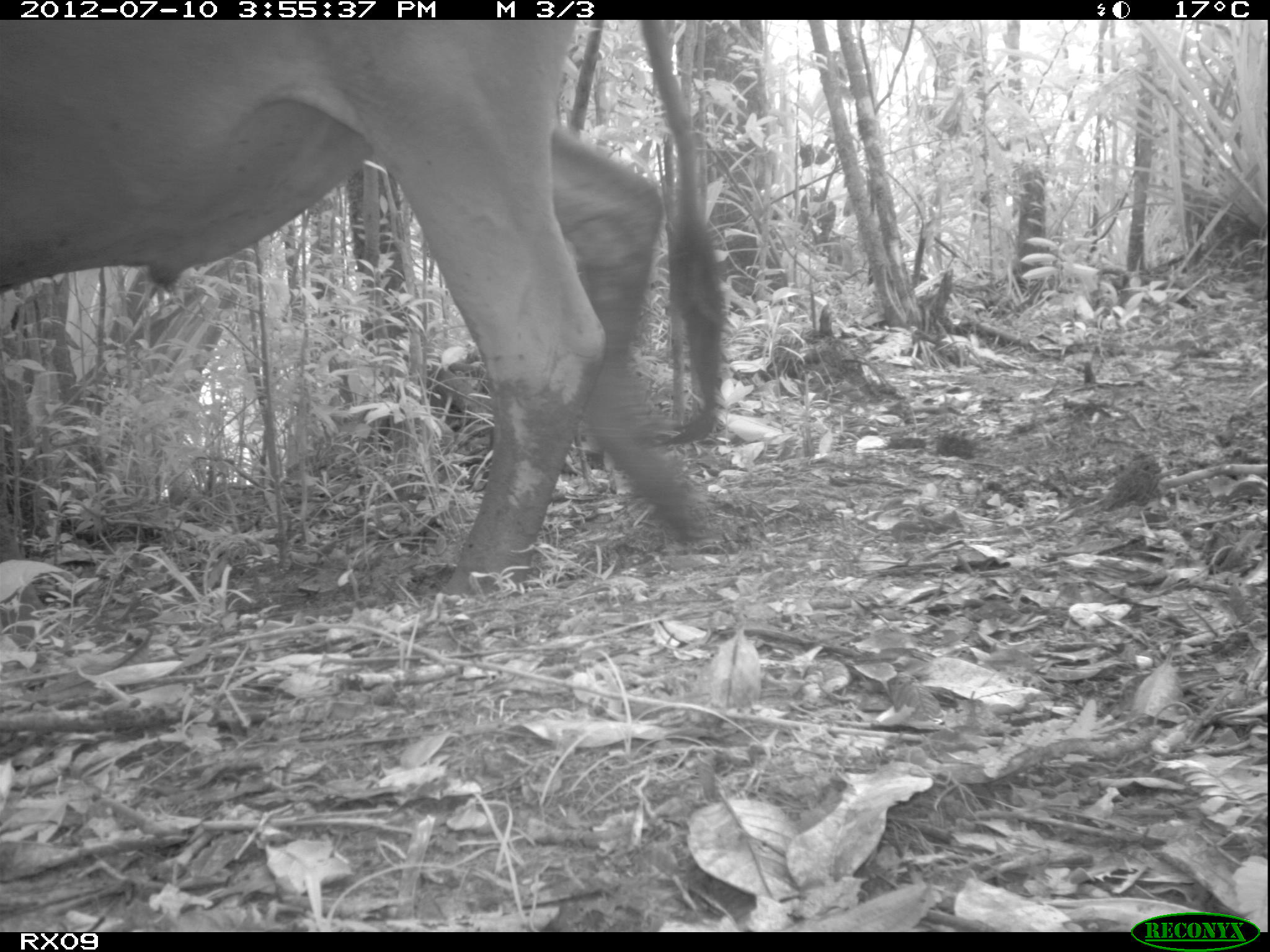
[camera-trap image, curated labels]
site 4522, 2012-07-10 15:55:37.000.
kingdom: Animalia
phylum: Chordata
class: Mammalia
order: Artiodactyla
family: Bovidae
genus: Bos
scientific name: Bos taurus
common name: domestic cattle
Bos taurus (domestic cattle), count 4.